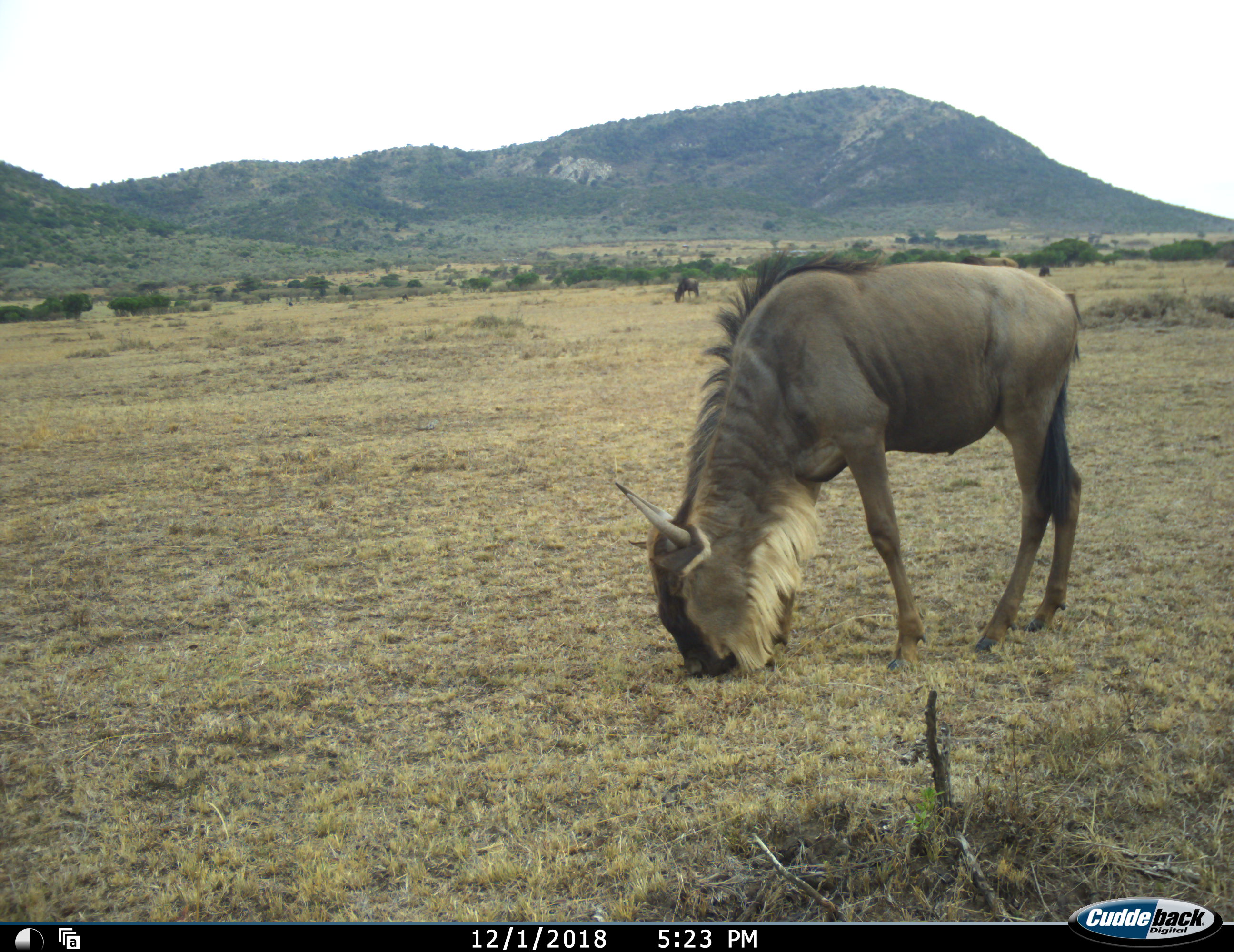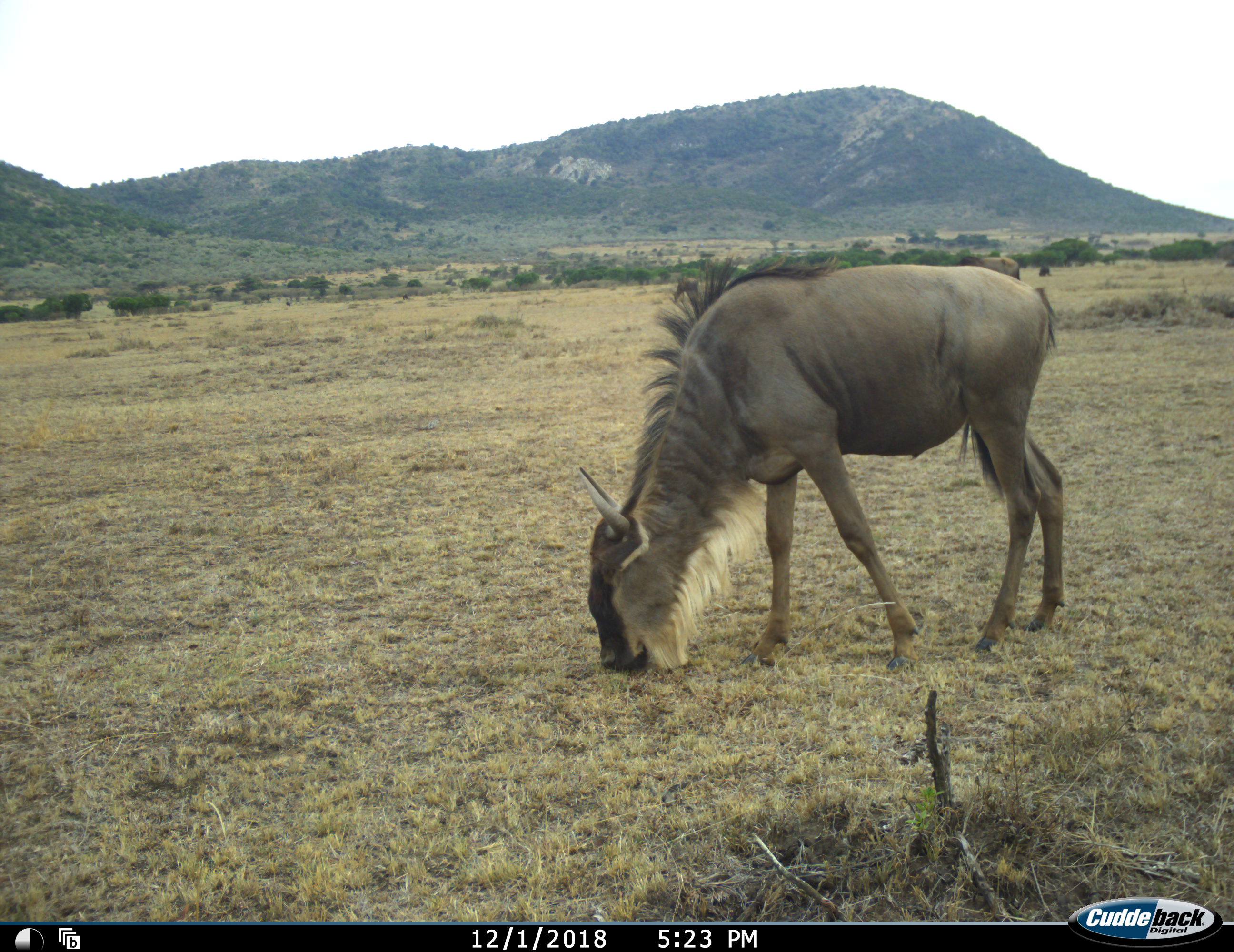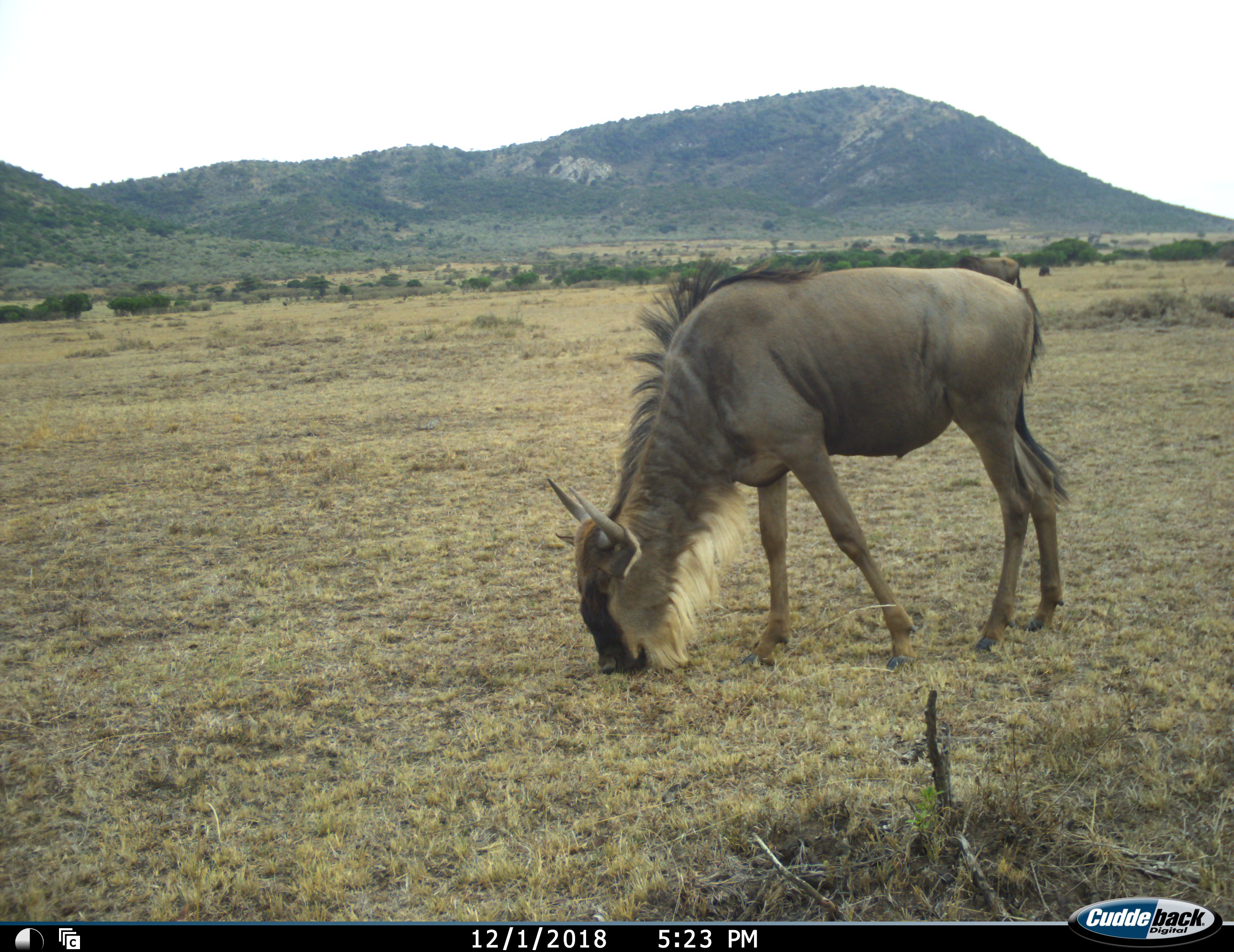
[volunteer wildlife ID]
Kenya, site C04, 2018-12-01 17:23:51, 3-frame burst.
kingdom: Animalia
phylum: Chordata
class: Mammalia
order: Artiodactyla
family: Bovidae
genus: Connochaetes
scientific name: Connochaetes taurinus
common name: common wildebeest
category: wildebeest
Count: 3.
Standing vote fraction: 38%.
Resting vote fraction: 0%.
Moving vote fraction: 0%.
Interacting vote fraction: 0%.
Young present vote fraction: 0%.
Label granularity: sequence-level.